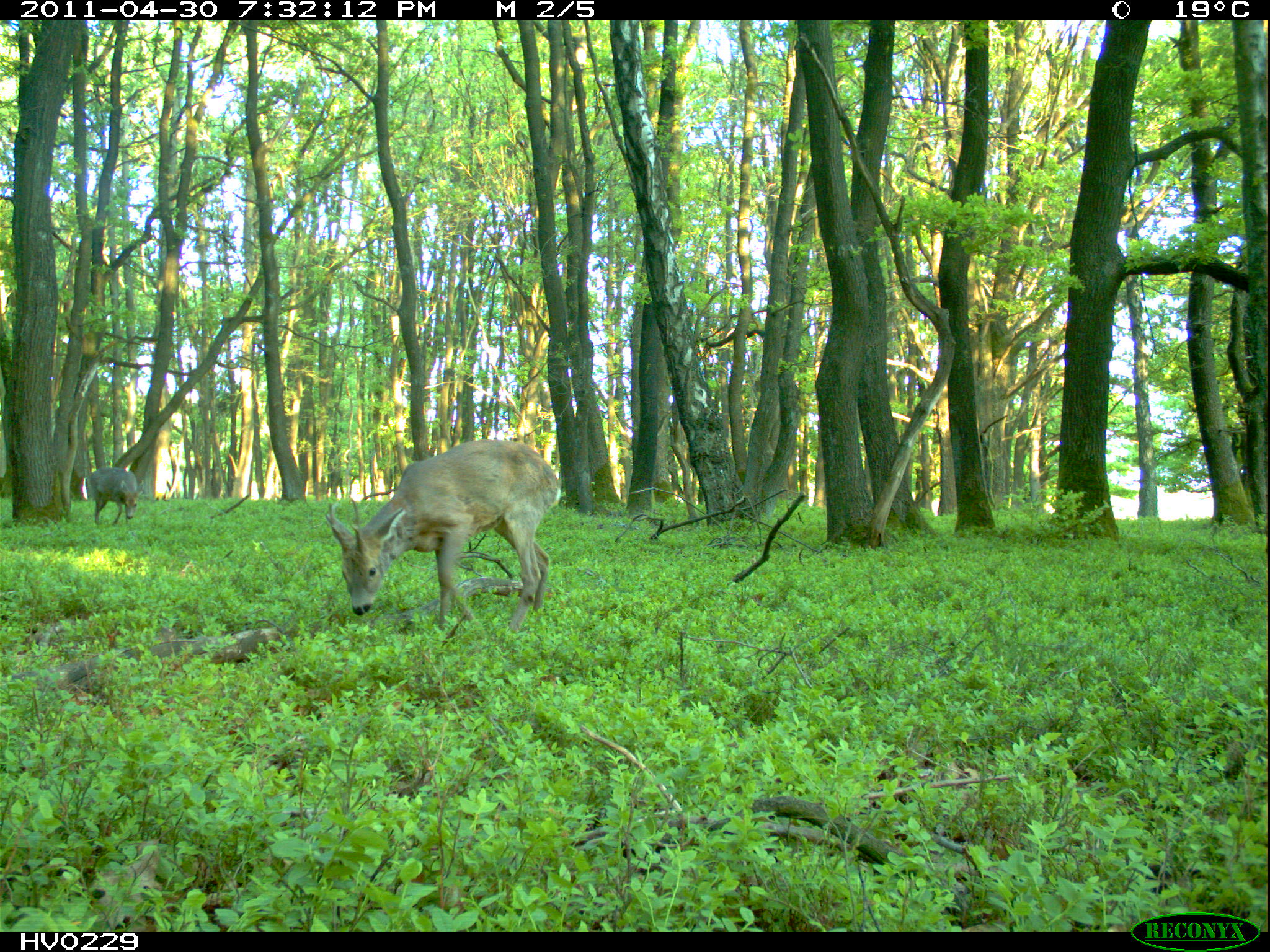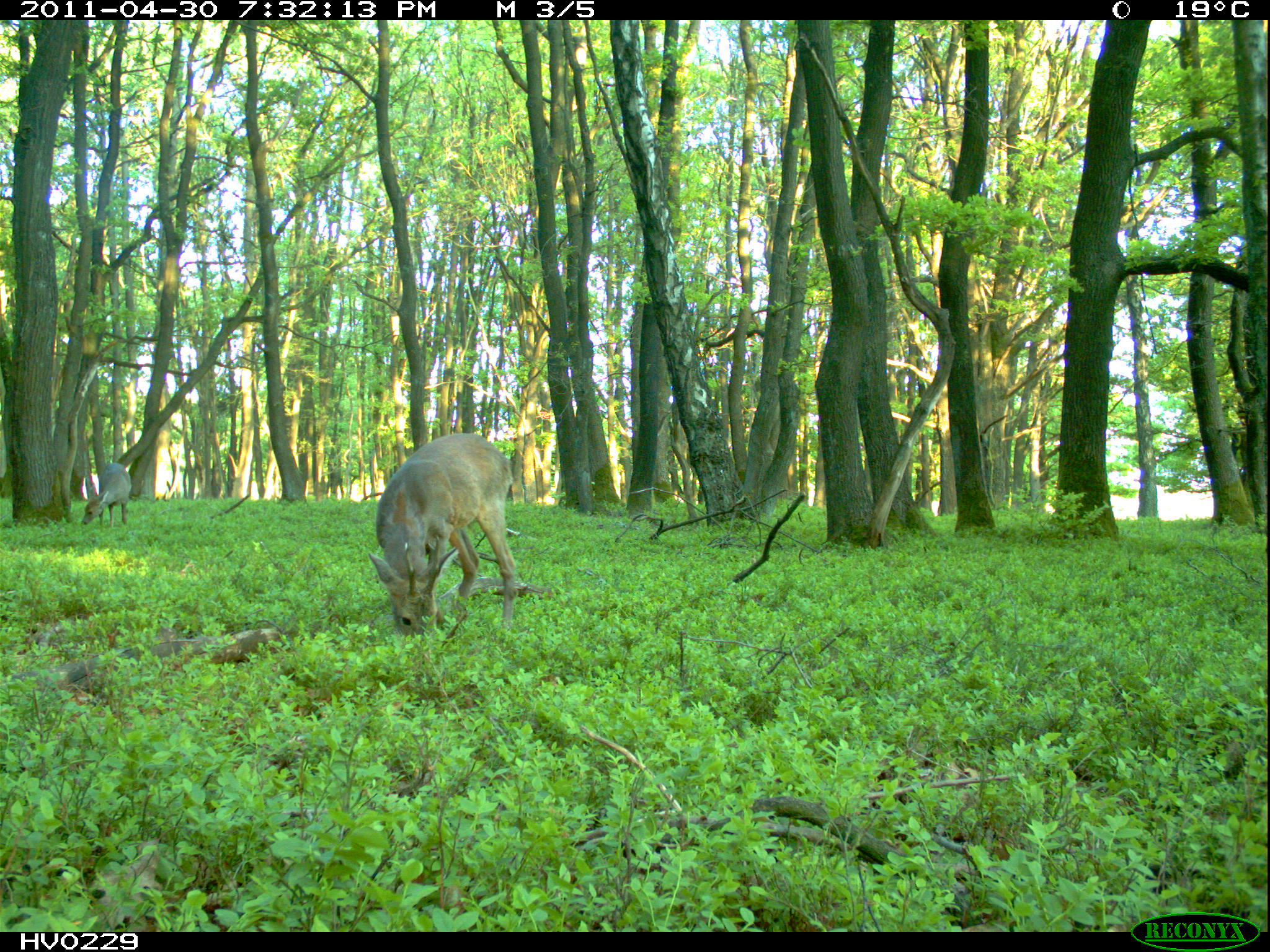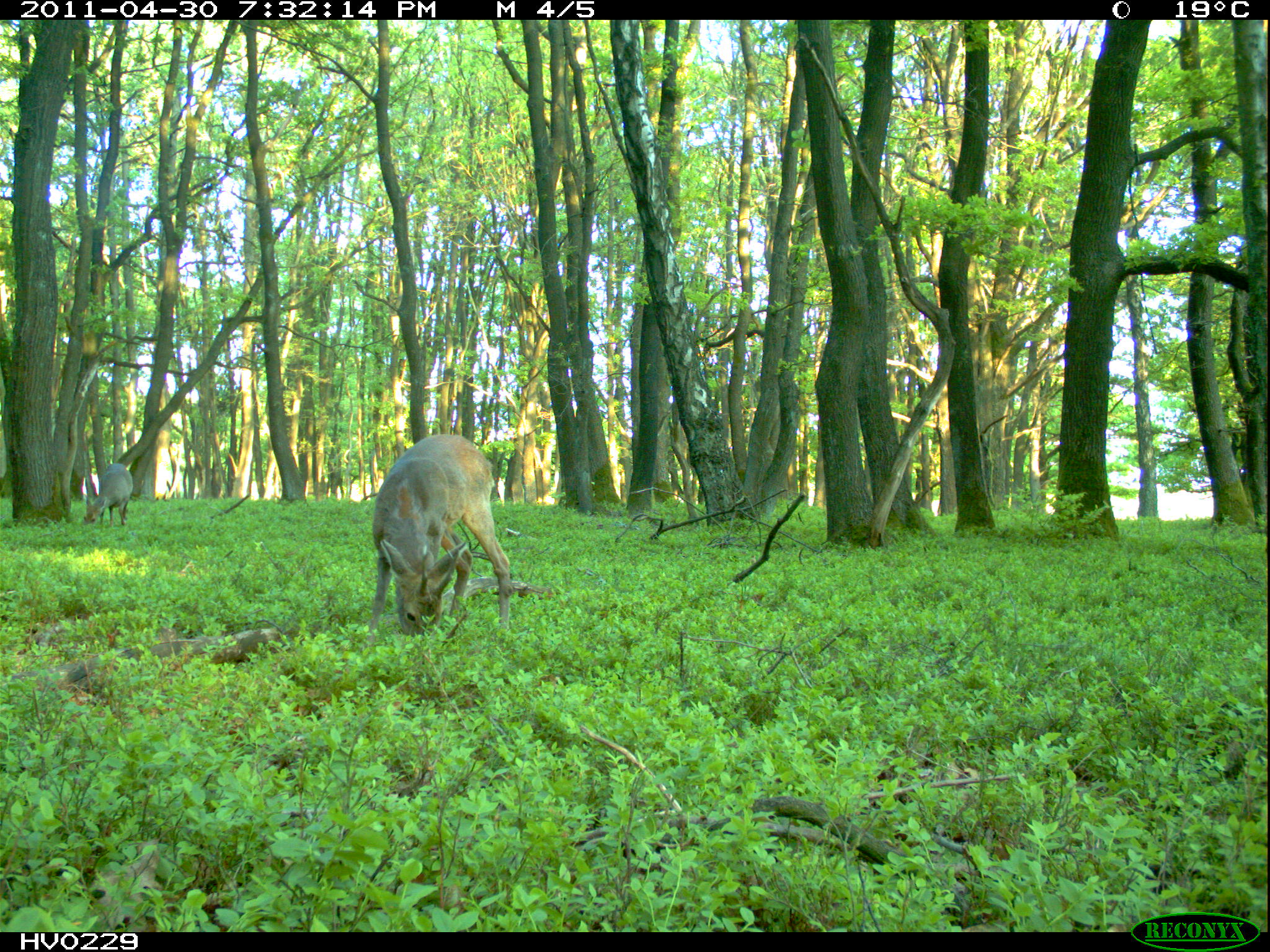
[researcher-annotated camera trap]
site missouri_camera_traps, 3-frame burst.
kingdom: Animalia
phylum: Chordata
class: Mammalia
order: Artiodactyla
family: Cervidae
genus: Capreolus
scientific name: Capreolus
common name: roe deer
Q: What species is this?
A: Roe deer (Capreolus).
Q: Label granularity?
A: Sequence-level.